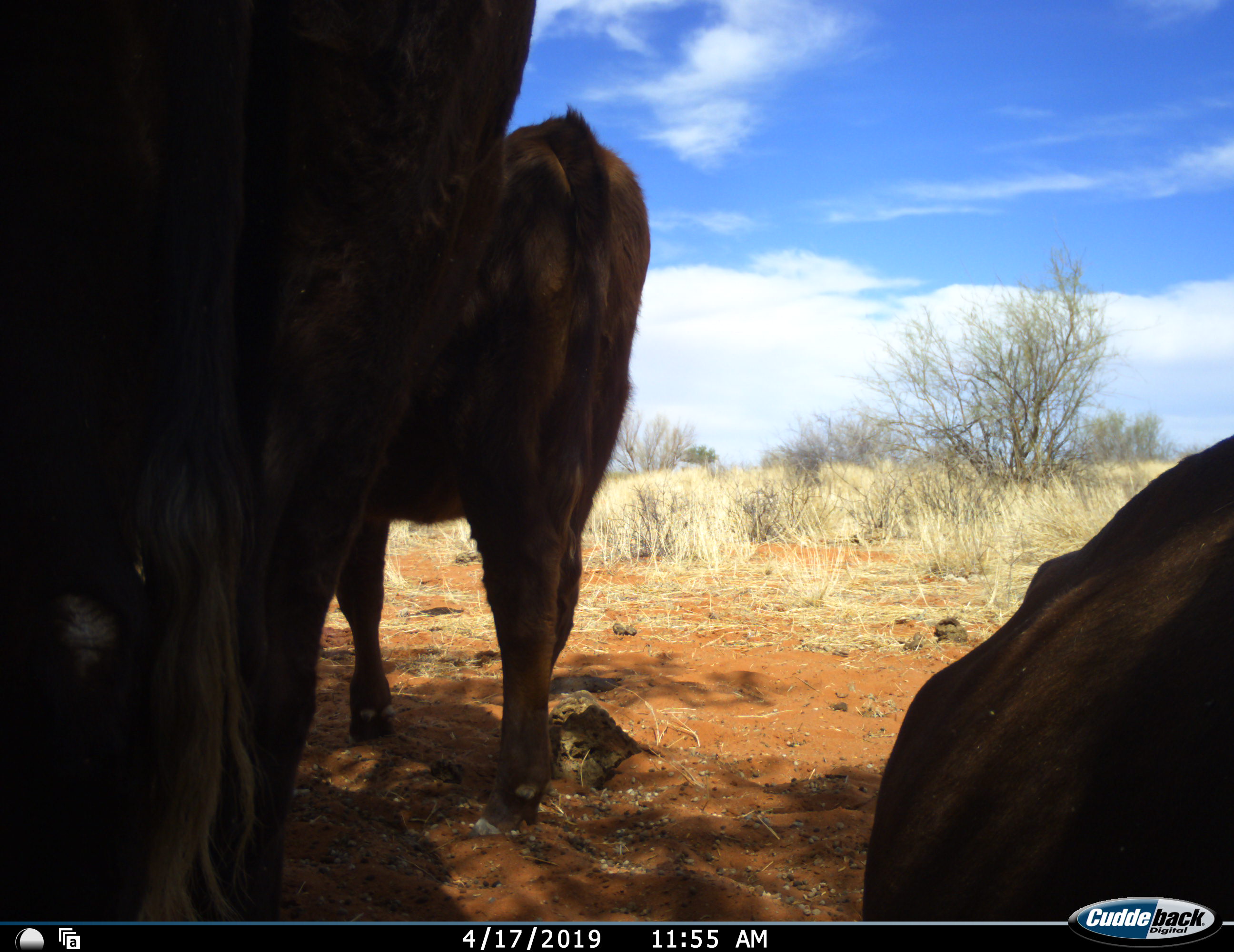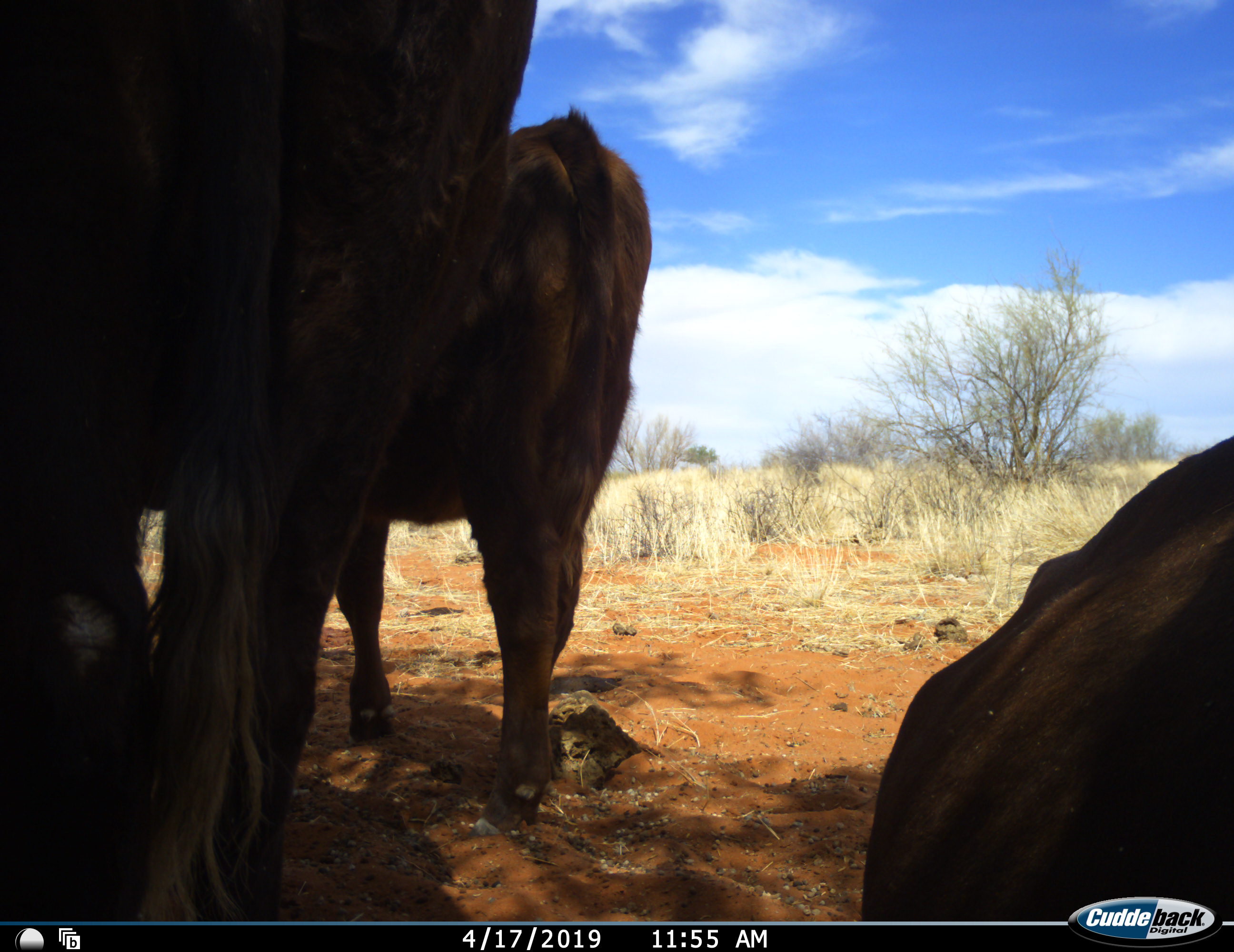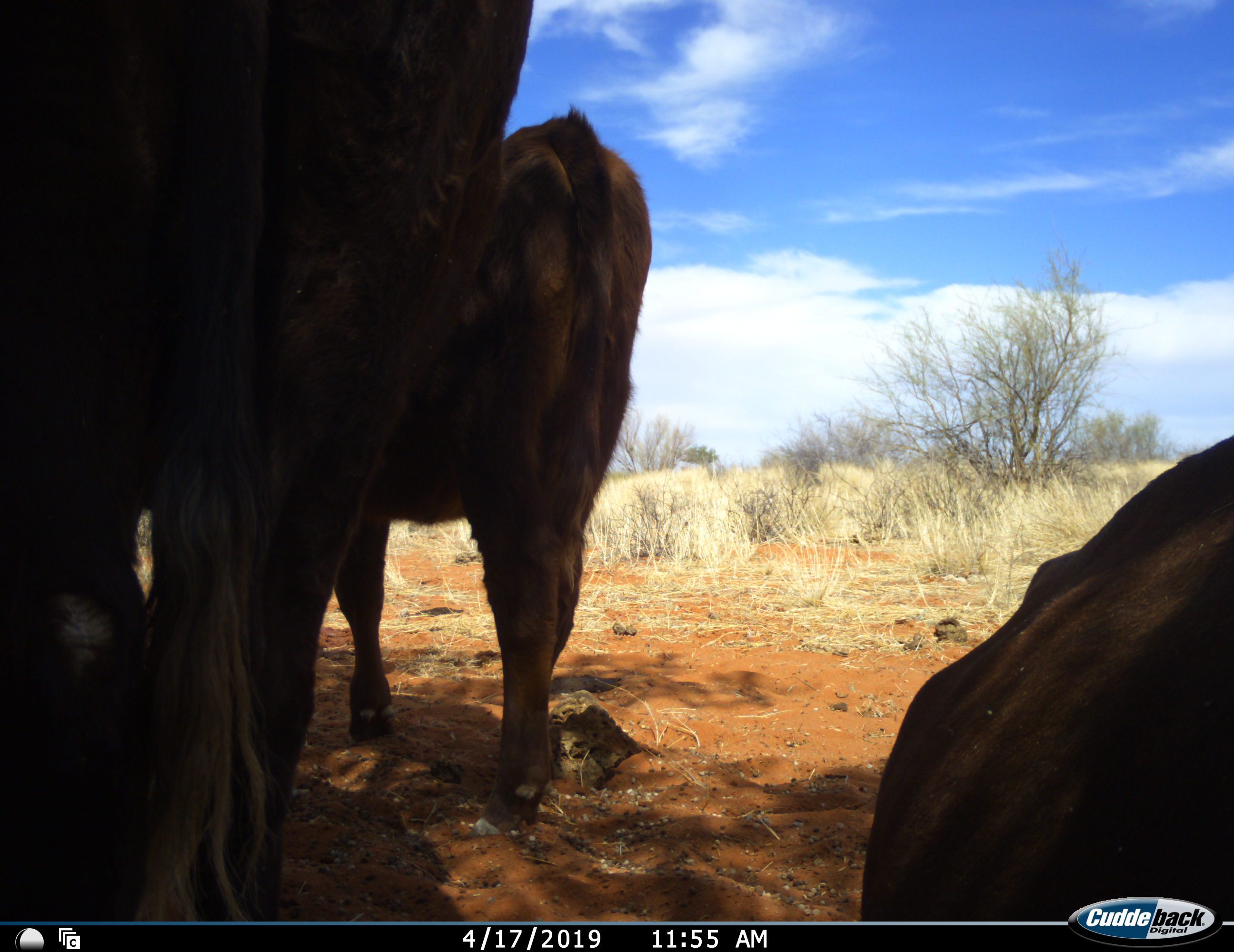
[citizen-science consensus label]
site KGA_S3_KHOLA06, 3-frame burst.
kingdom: Animalia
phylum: Chordata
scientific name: Vertebrata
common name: domestic animal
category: domesticanimal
Domesticanimal (domestic animal) (Vertebrata), count 3. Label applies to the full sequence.